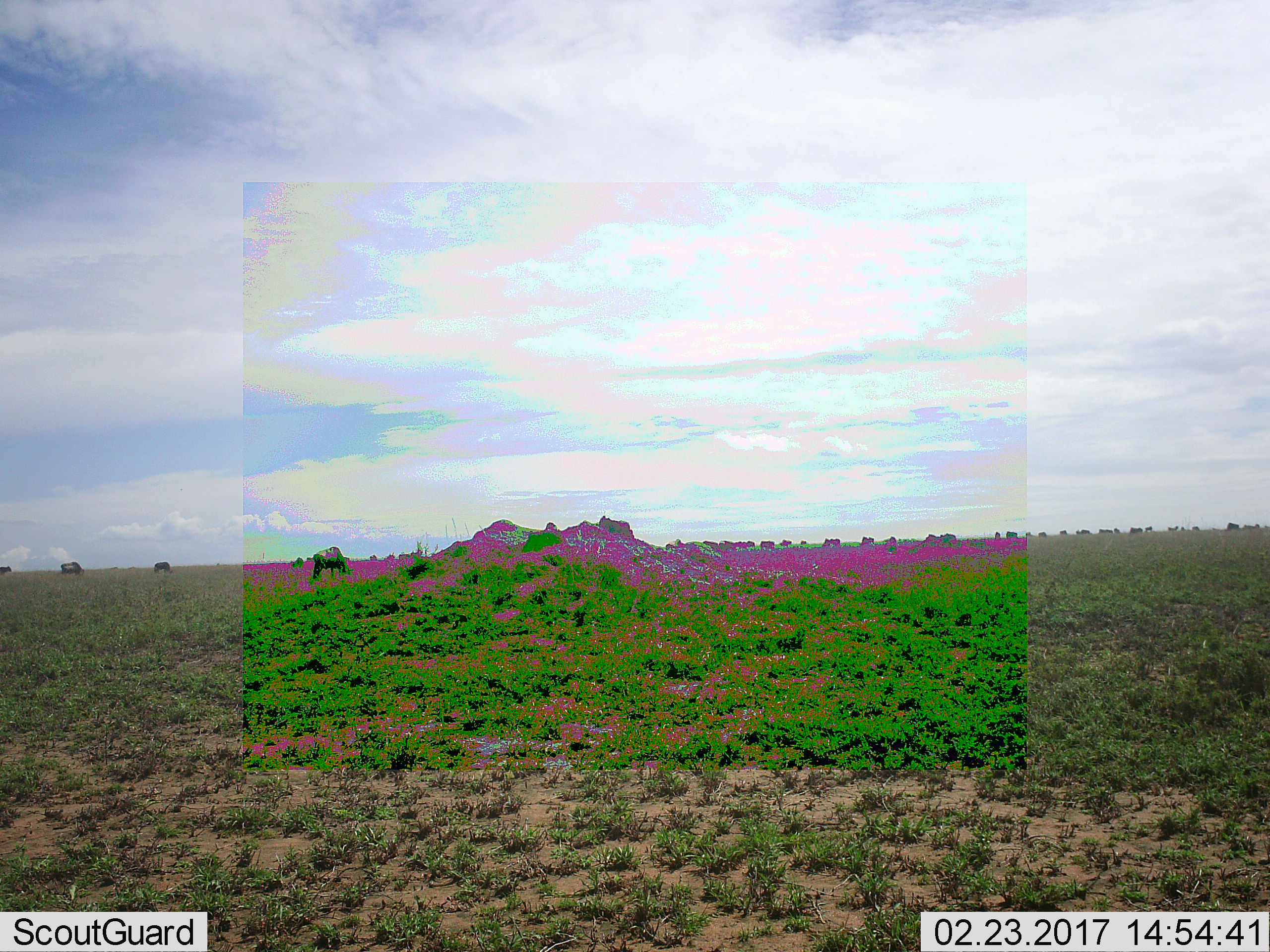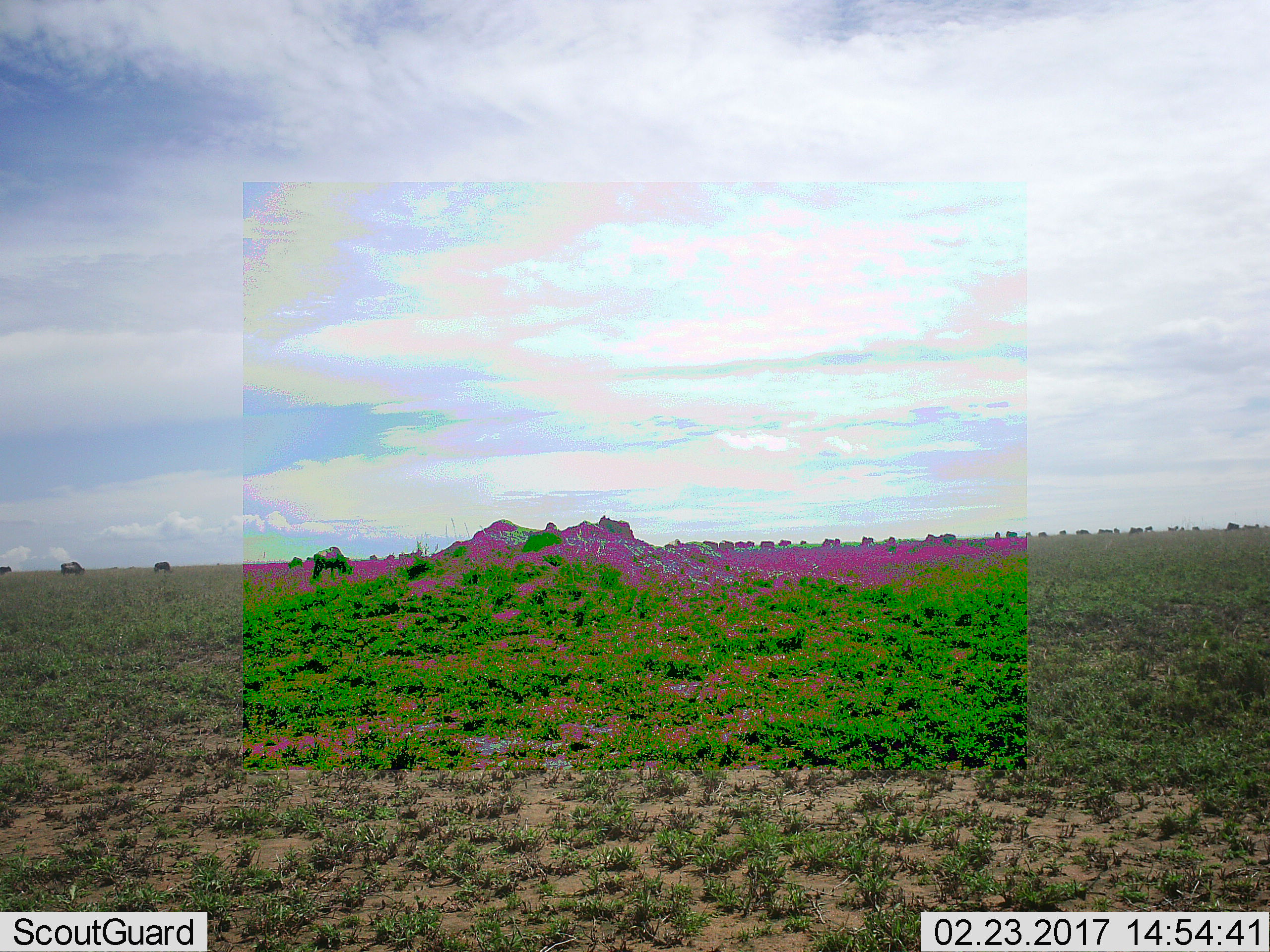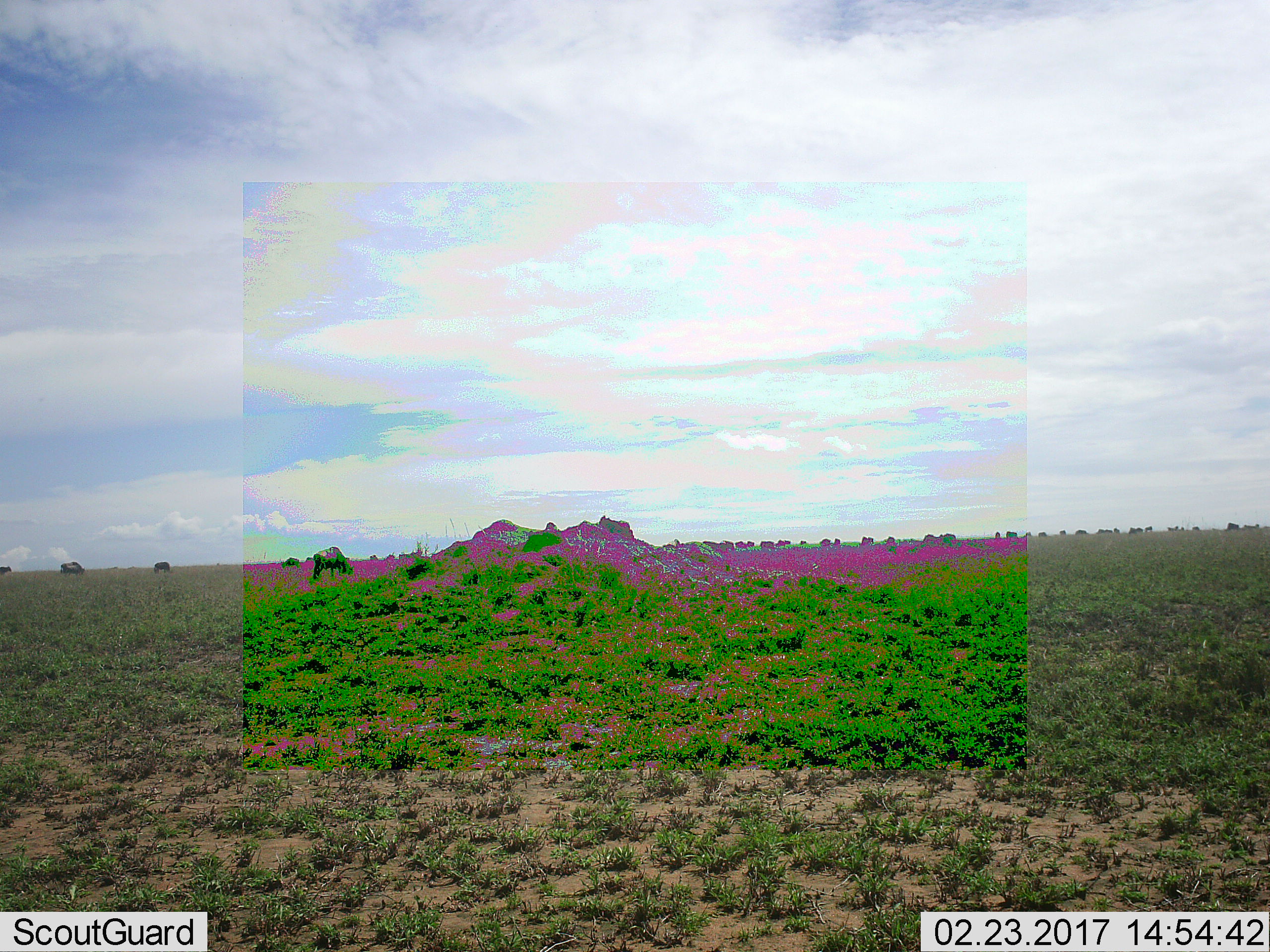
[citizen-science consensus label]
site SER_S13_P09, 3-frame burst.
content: unidentified animal